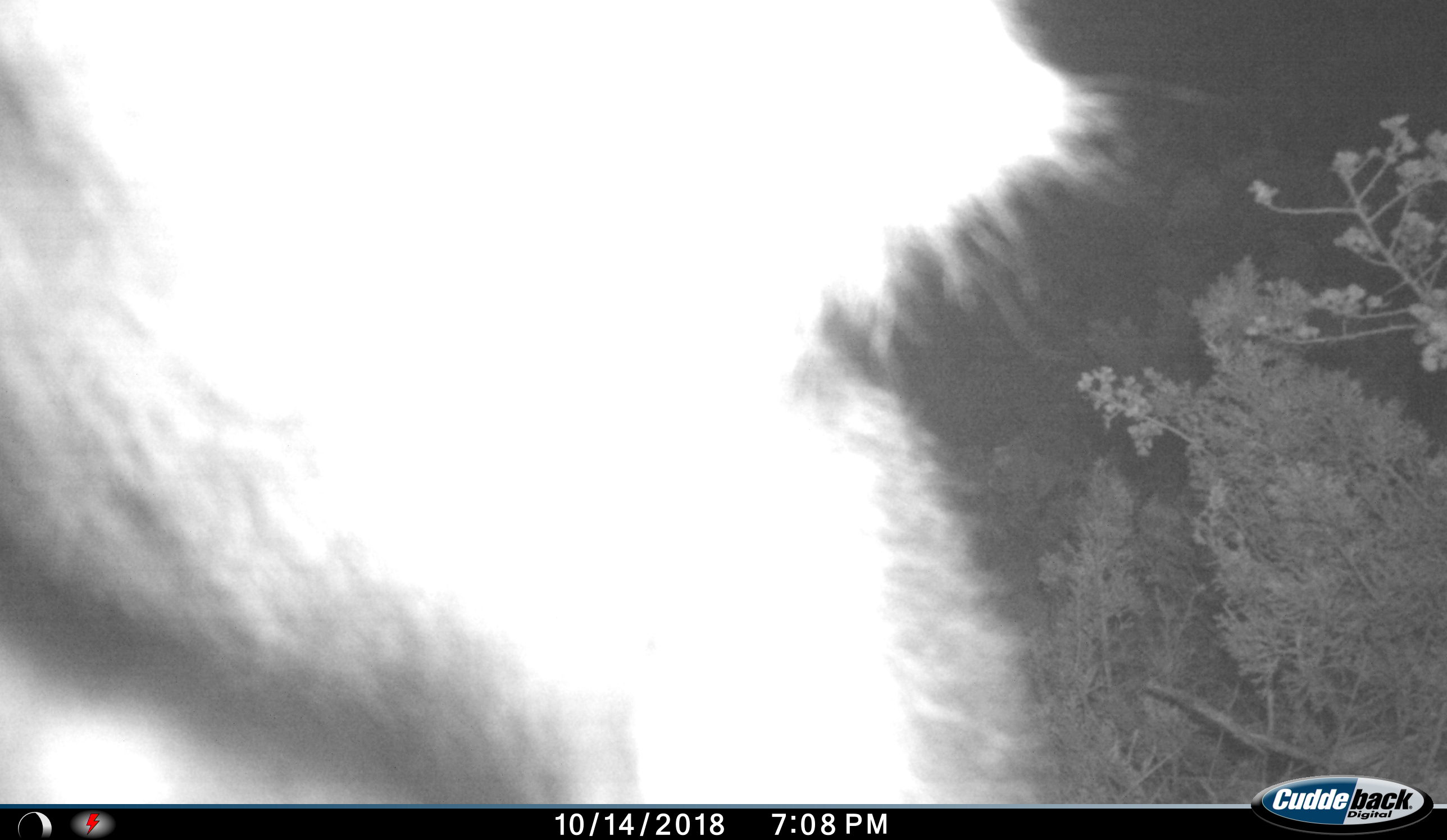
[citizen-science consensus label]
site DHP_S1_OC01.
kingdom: Animalia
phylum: Chordata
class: Mammalia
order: Artiodactyla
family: Bovidae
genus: Damaliscus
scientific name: Damaliscus pygargus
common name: bontebok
Bontebok (Damaliscus pygargus), count 1. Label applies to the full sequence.